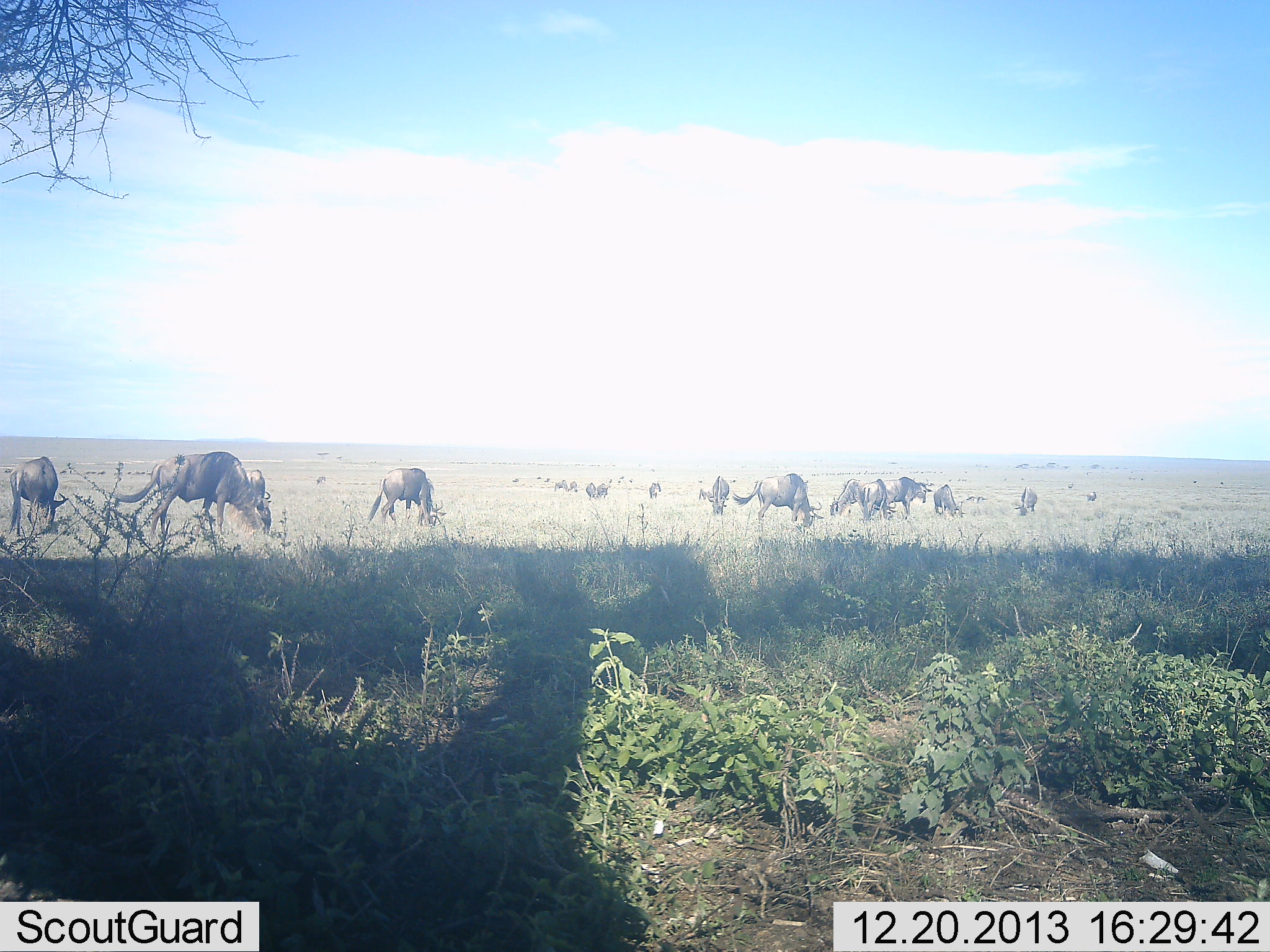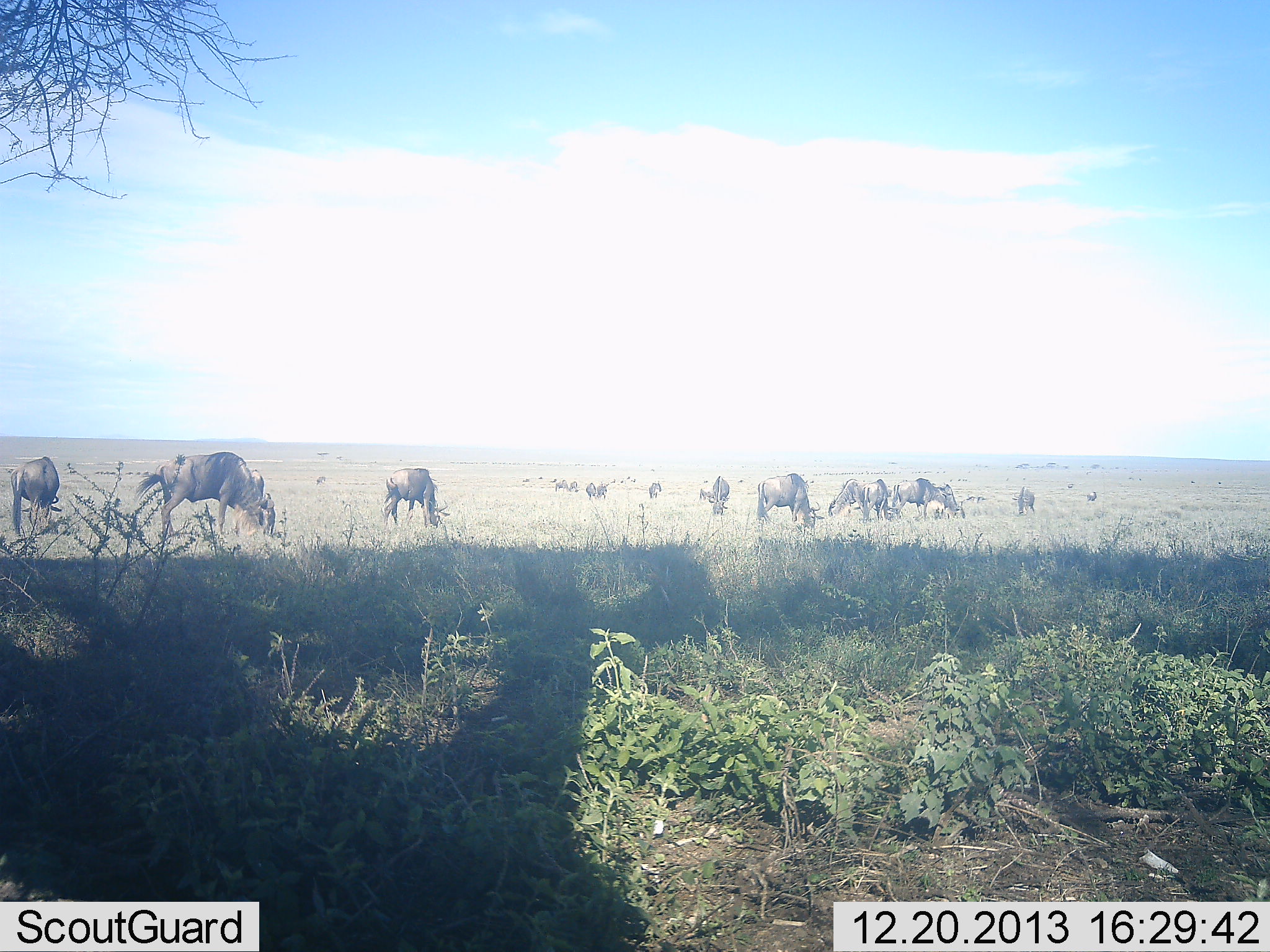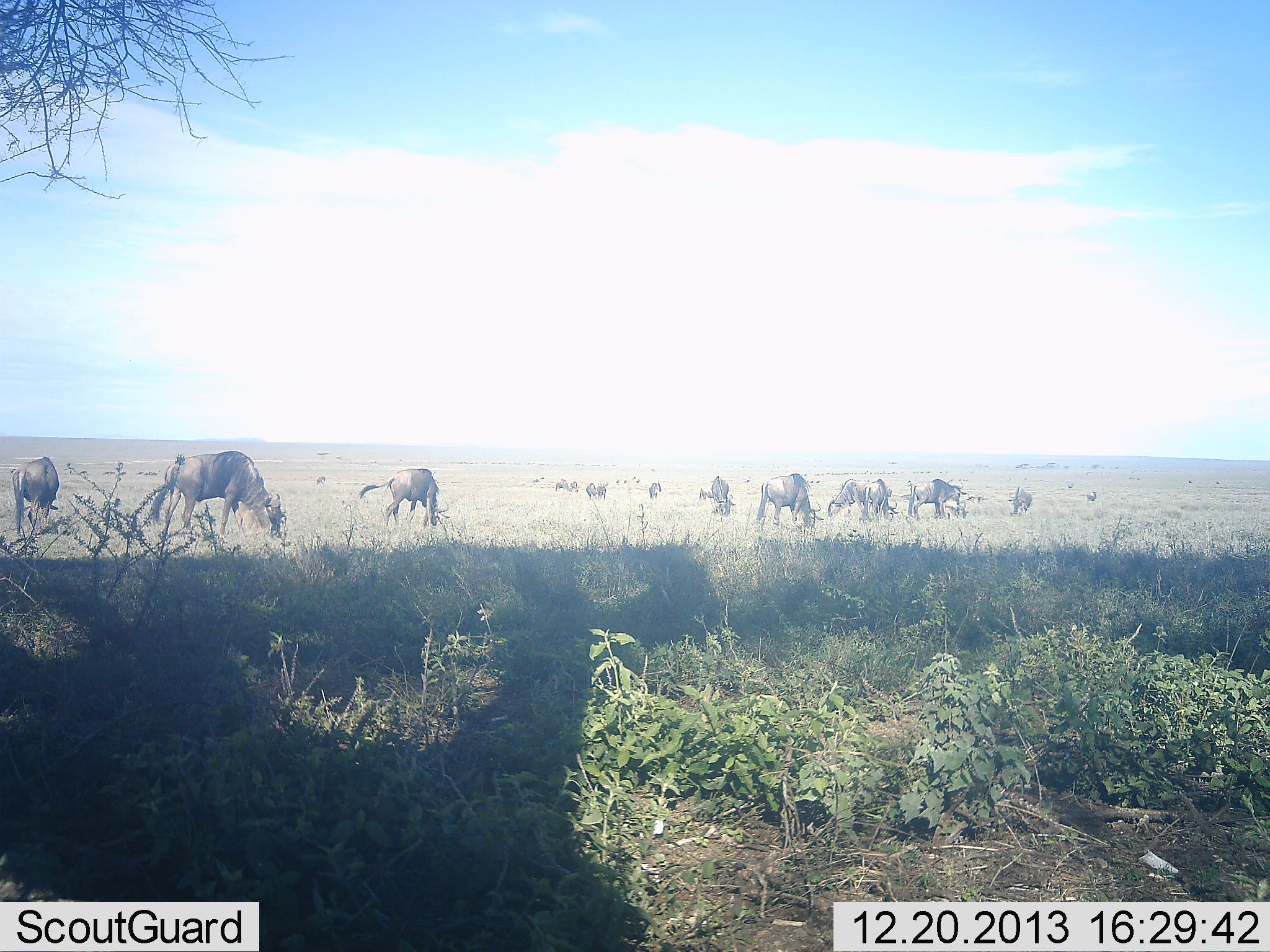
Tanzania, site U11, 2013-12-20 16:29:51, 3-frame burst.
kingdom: Animalia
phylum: Chordata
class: Mammalia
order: Artiodactyla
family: Bovidae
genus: Connochaetes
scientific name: Connochaetes taurinus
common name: blue wildebeest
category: wildebeest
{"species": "wildebeest (blue wildebeest) (Connochaetes taurinus)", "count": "11-50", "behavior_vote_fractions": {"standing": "20%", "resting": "0%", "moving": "20%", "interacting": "0%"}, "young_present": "0%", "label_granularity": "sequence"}